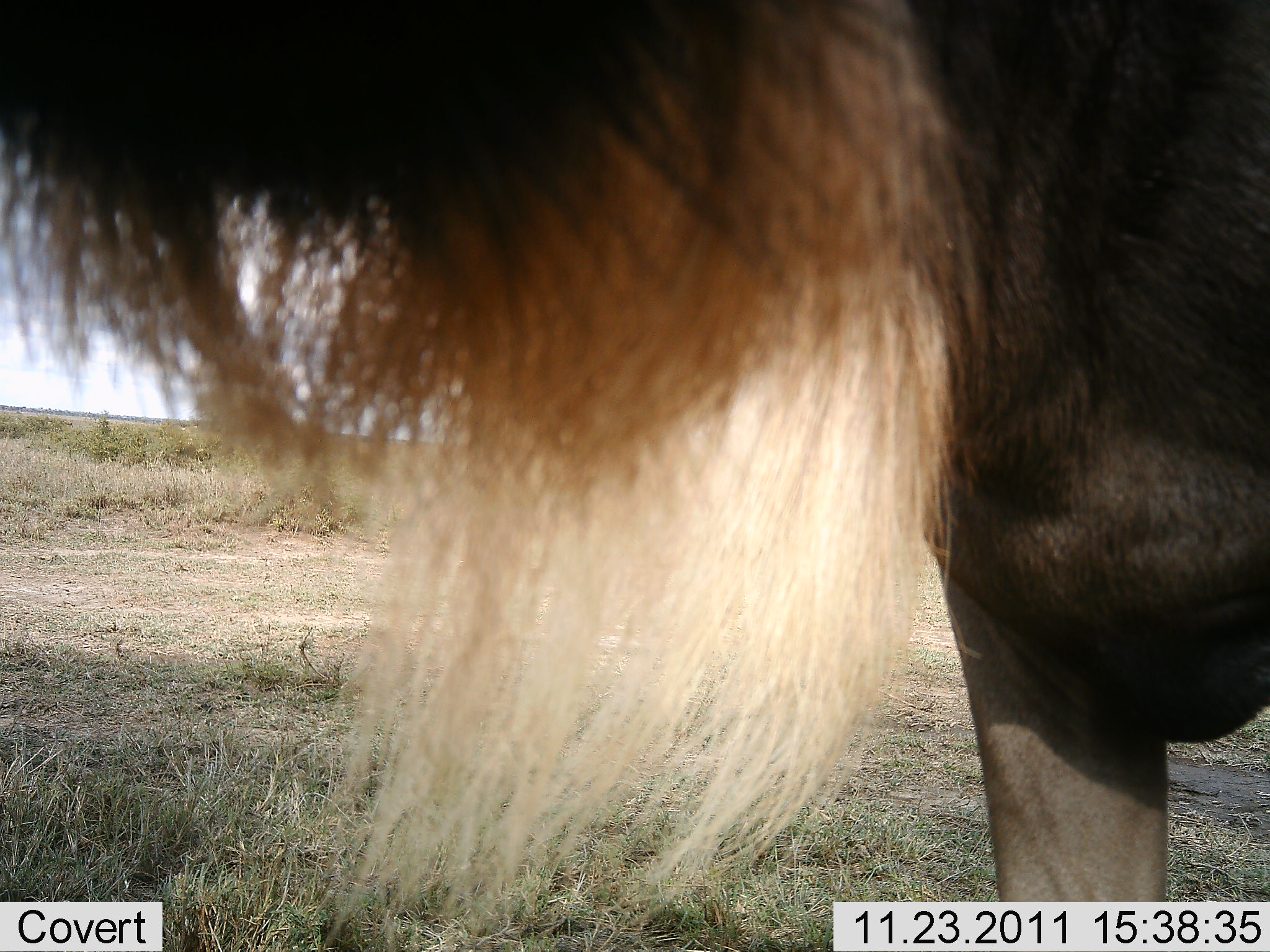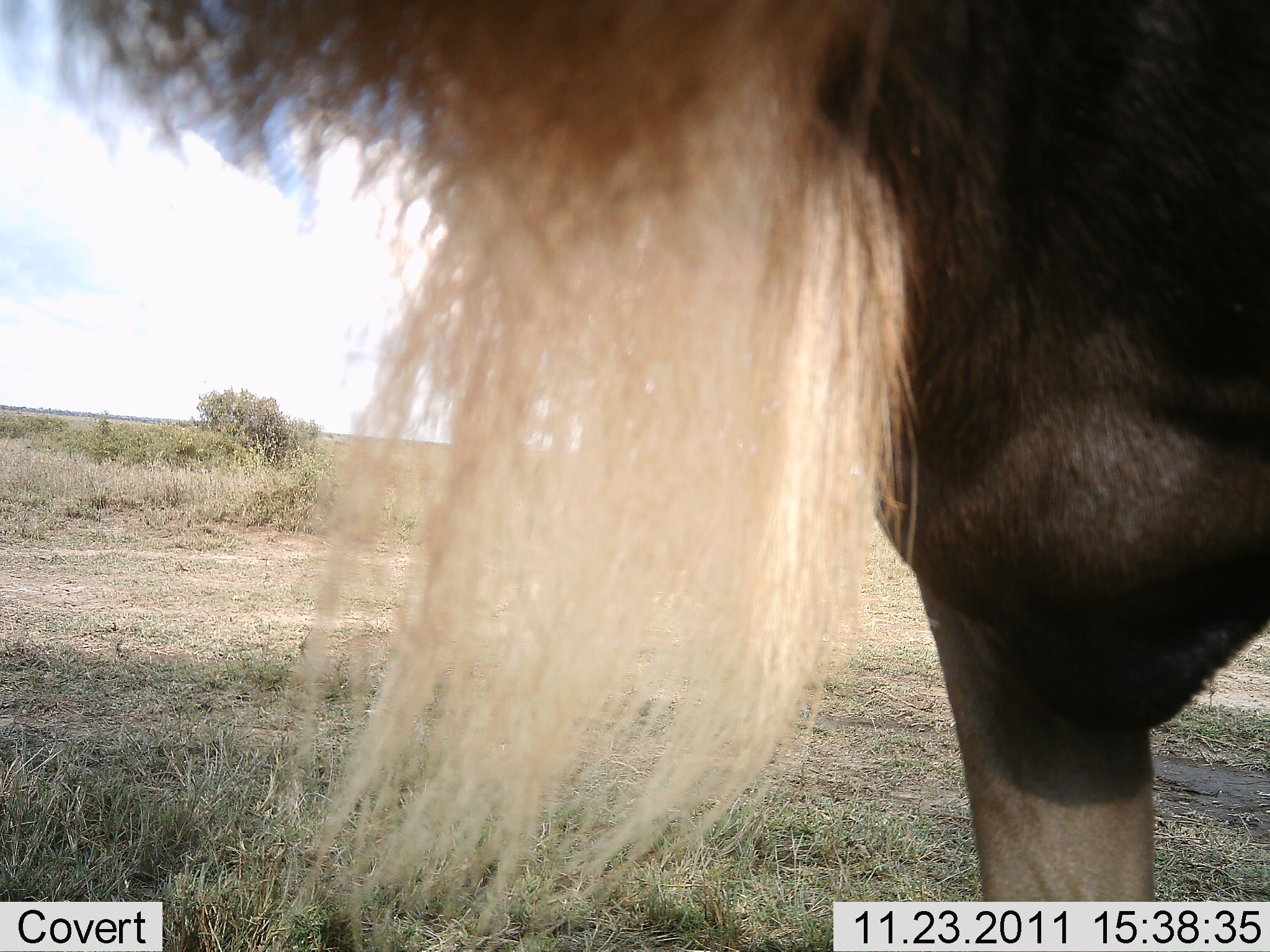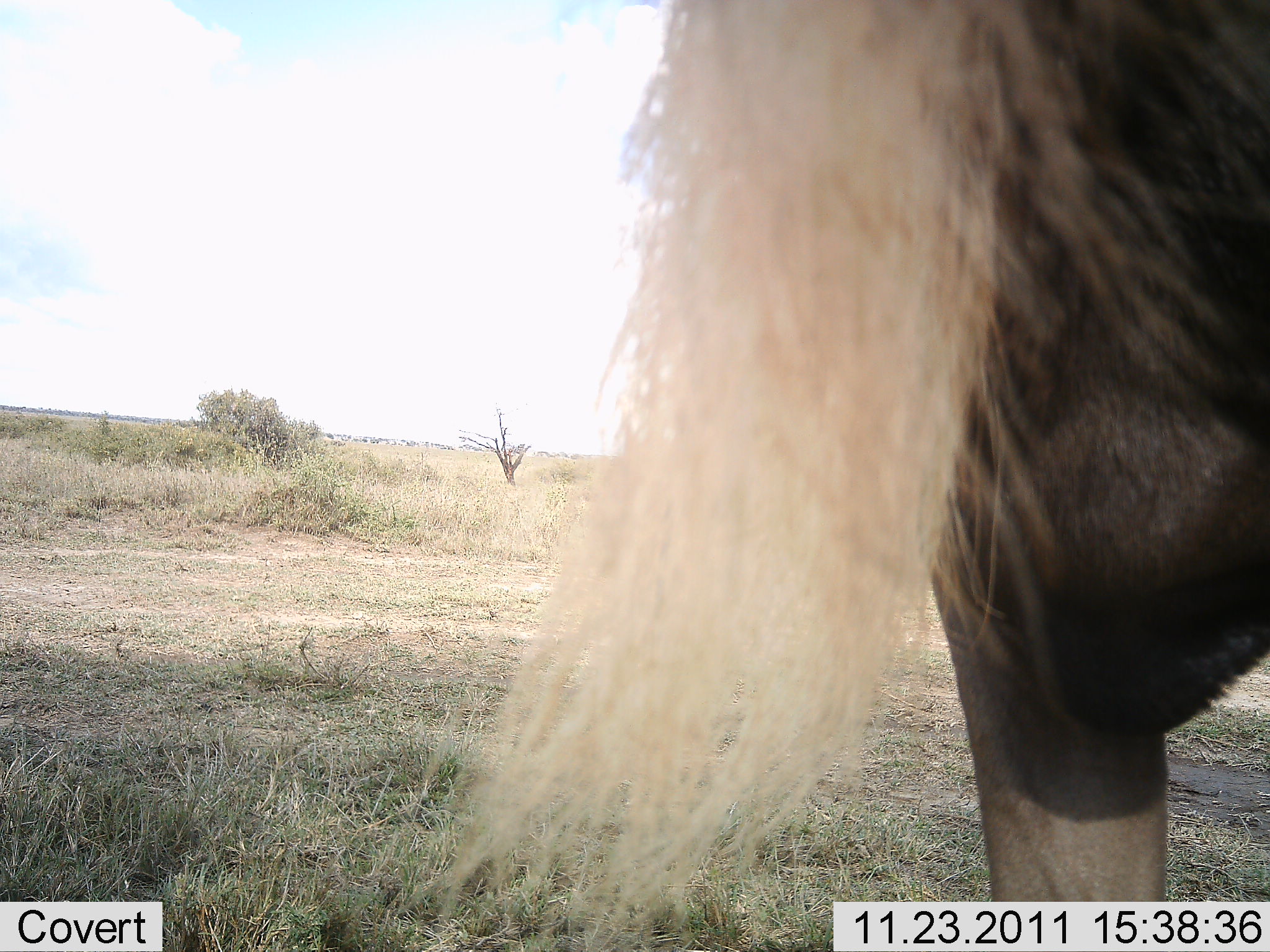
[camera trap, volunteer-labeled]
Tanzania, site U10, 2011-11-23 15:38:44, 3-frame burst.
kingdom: Animalia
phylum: Chordata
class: Mammalia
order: Artiodactyla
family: Bovidae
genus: Connochaetes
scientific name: Connochaetes taurinus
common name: blue wildebeest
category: wildebeest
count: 1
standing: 83%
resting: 8%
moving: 0%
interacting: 8%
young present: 0%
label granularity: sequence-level